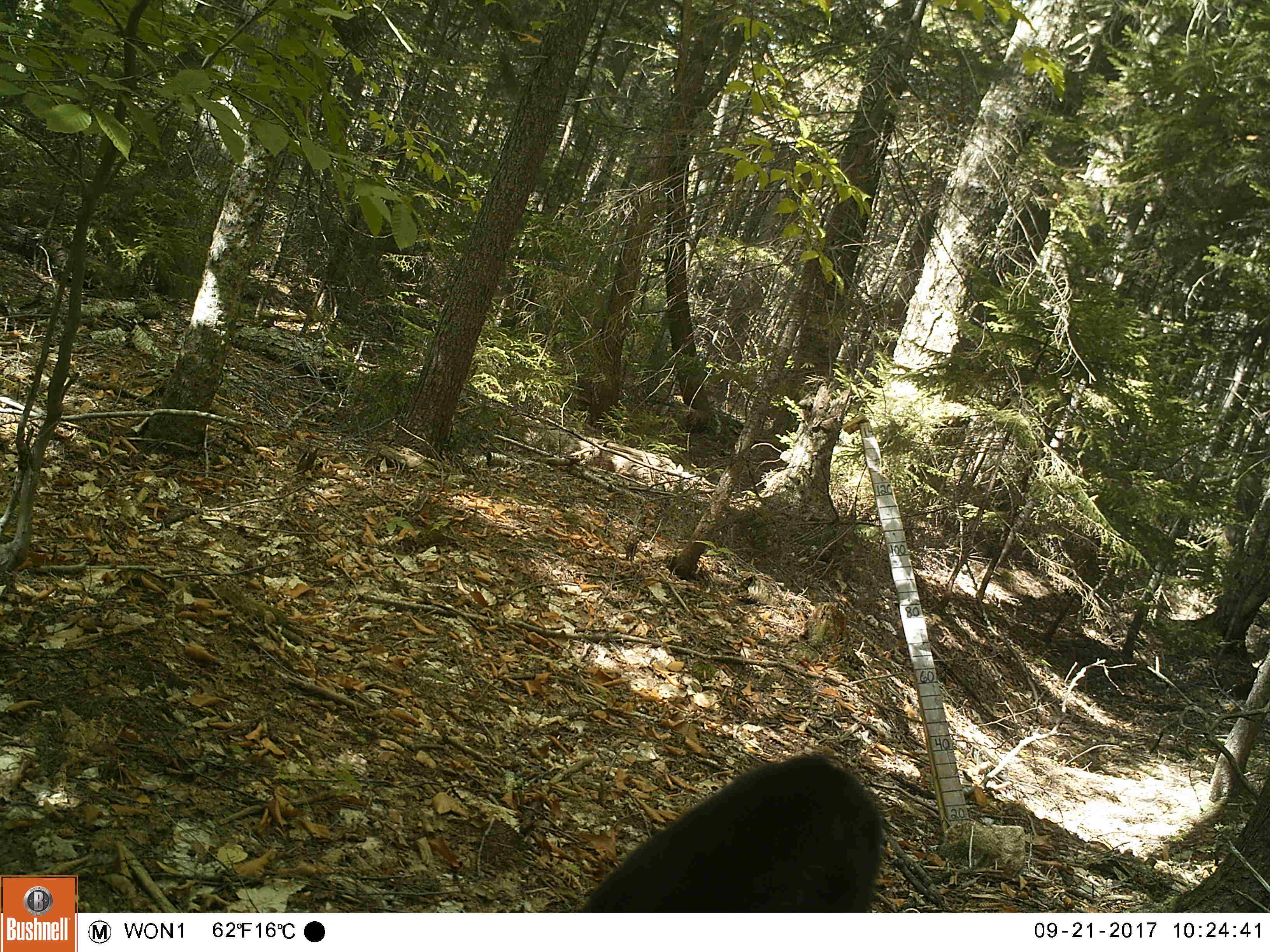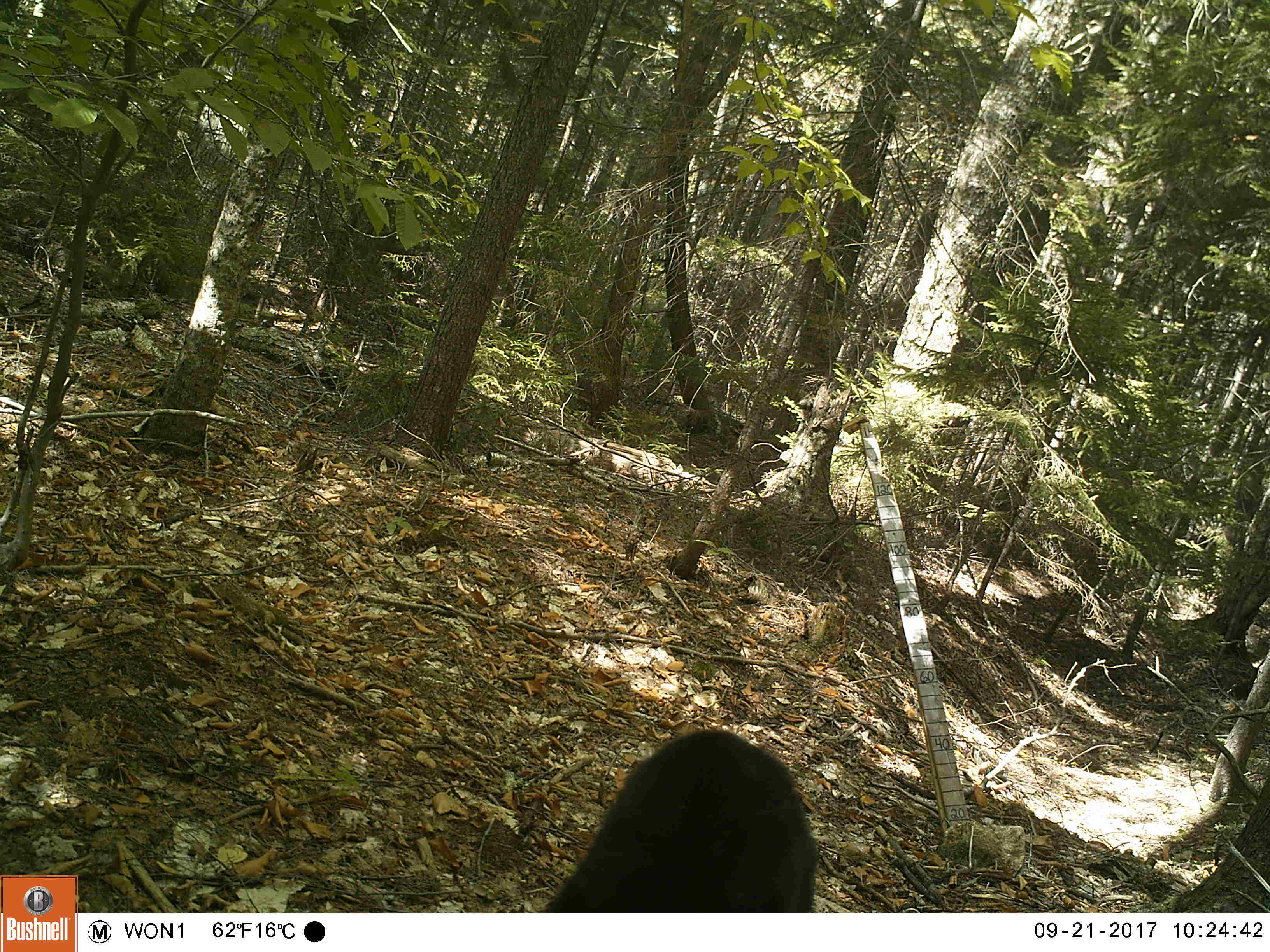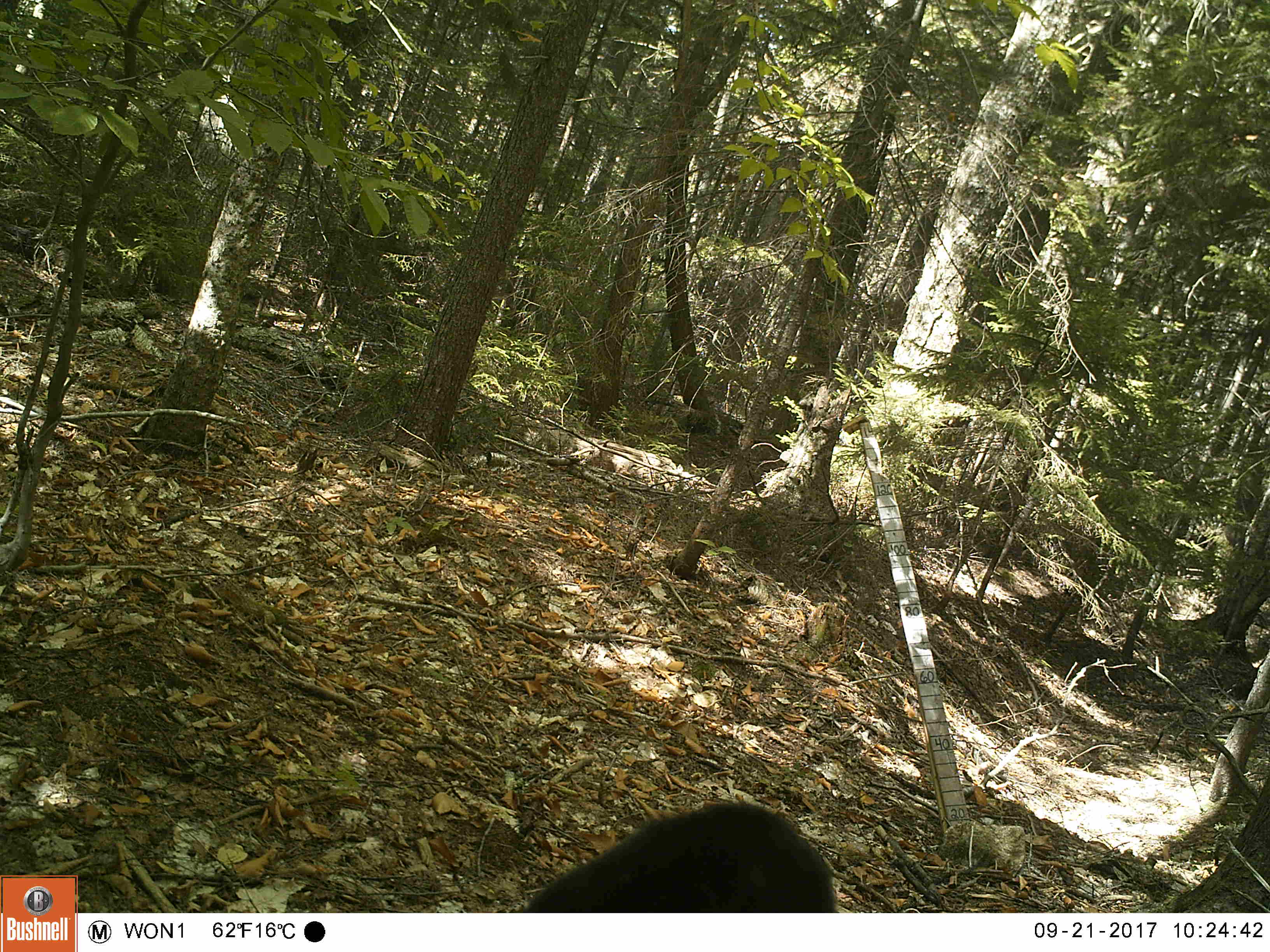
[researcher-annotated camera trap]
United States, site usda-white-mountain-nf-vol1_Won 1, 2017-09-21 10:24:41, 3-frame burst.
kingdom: Animalia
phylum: Chordata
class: Mammalia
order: Carnivora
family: Ursidae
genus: Ursus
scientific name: Ursus americanus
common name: black bear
Black bear (Ursus americanus).